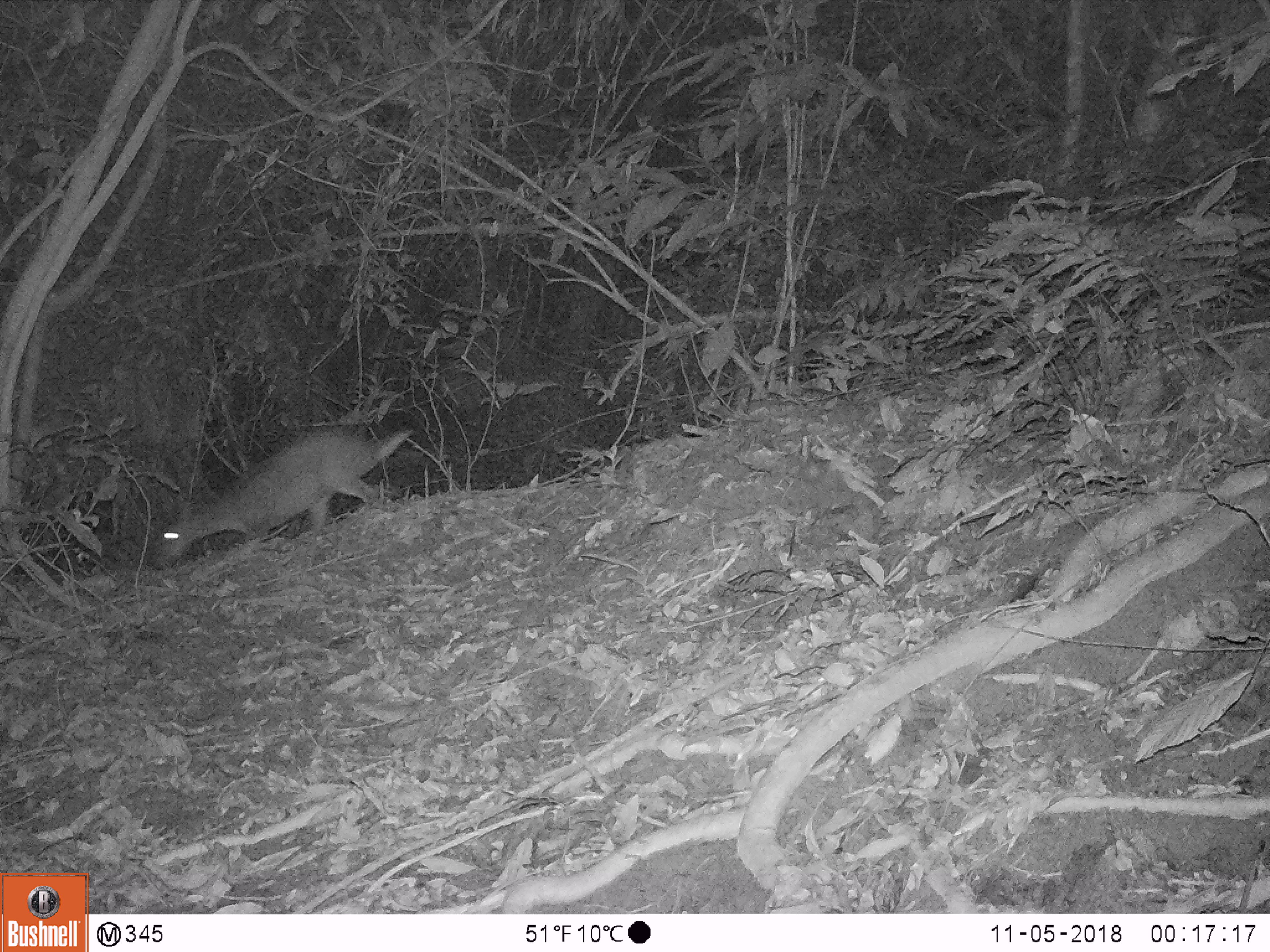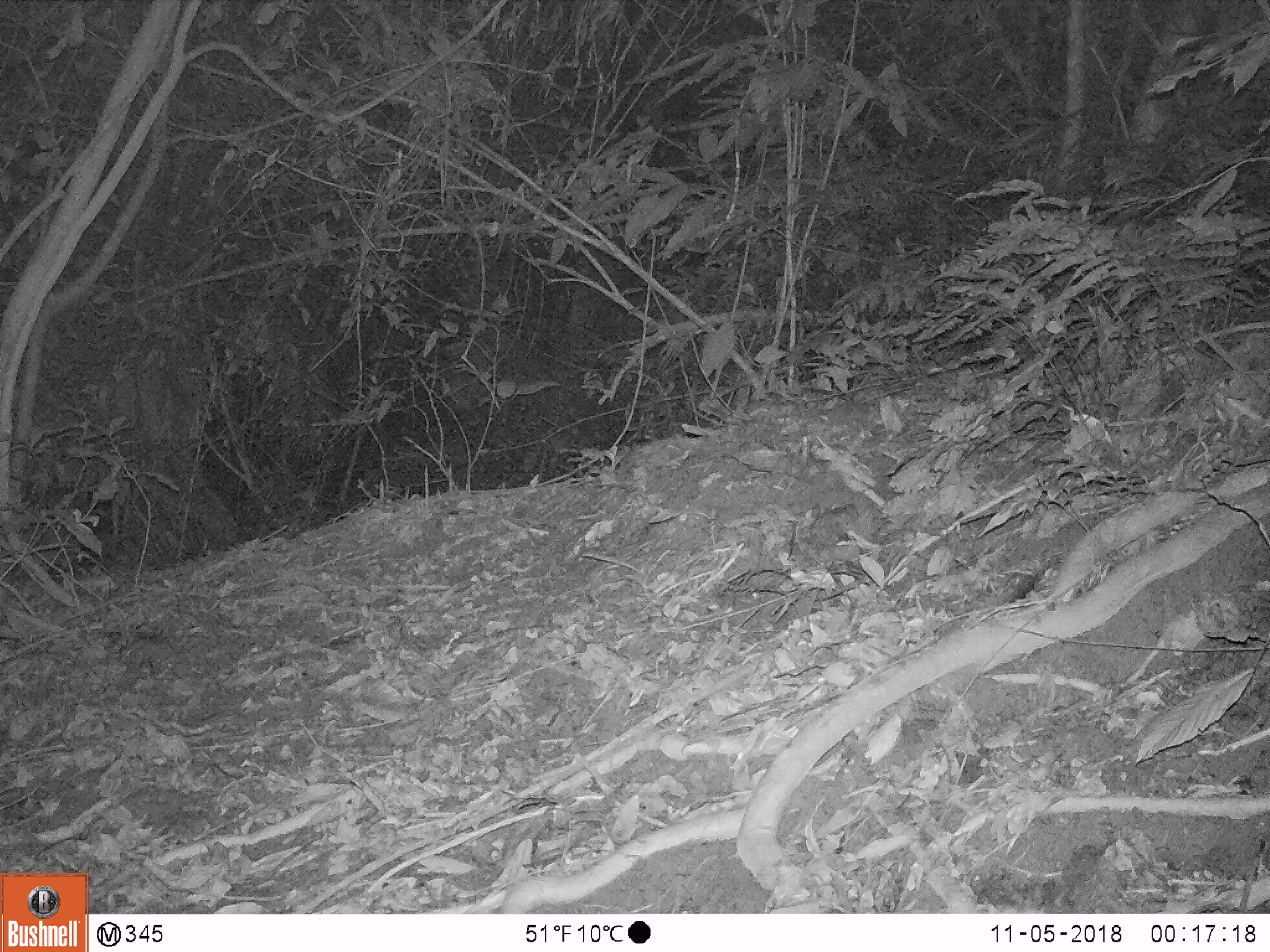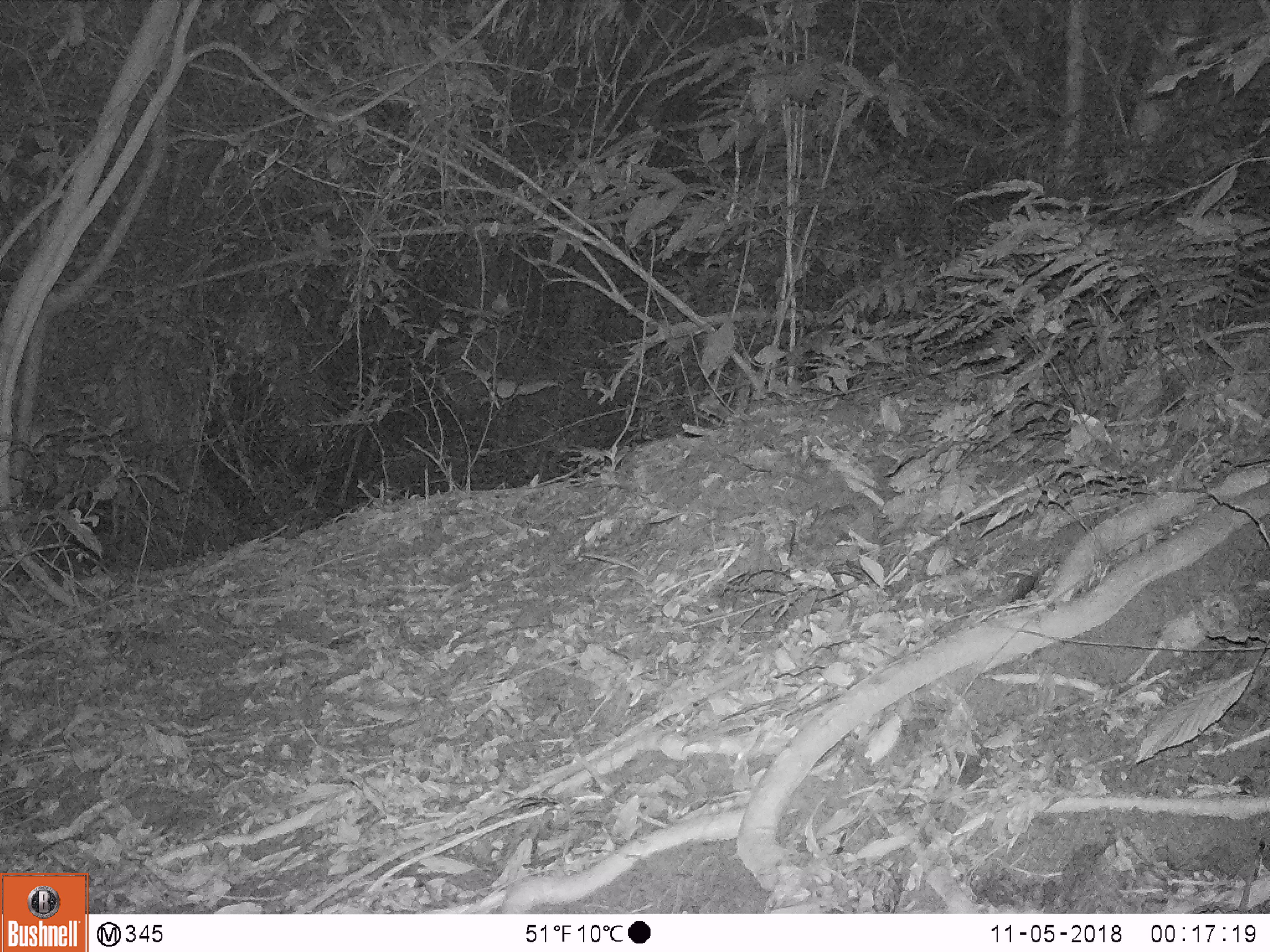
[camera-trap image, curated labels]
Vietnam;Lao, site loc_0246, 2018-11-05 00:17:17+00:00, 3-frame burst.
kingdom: Animalia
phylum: Chordata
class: Mammalia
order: Artiodactyla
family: Cervidae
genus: Muntiacus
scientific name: Muntiacus vuquangensis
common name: large-antlered muntjac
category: large antlered muntjac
Large antlered muntjac (large-antlered muntjac) (Muntiacus vuquangensis). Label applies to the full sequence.